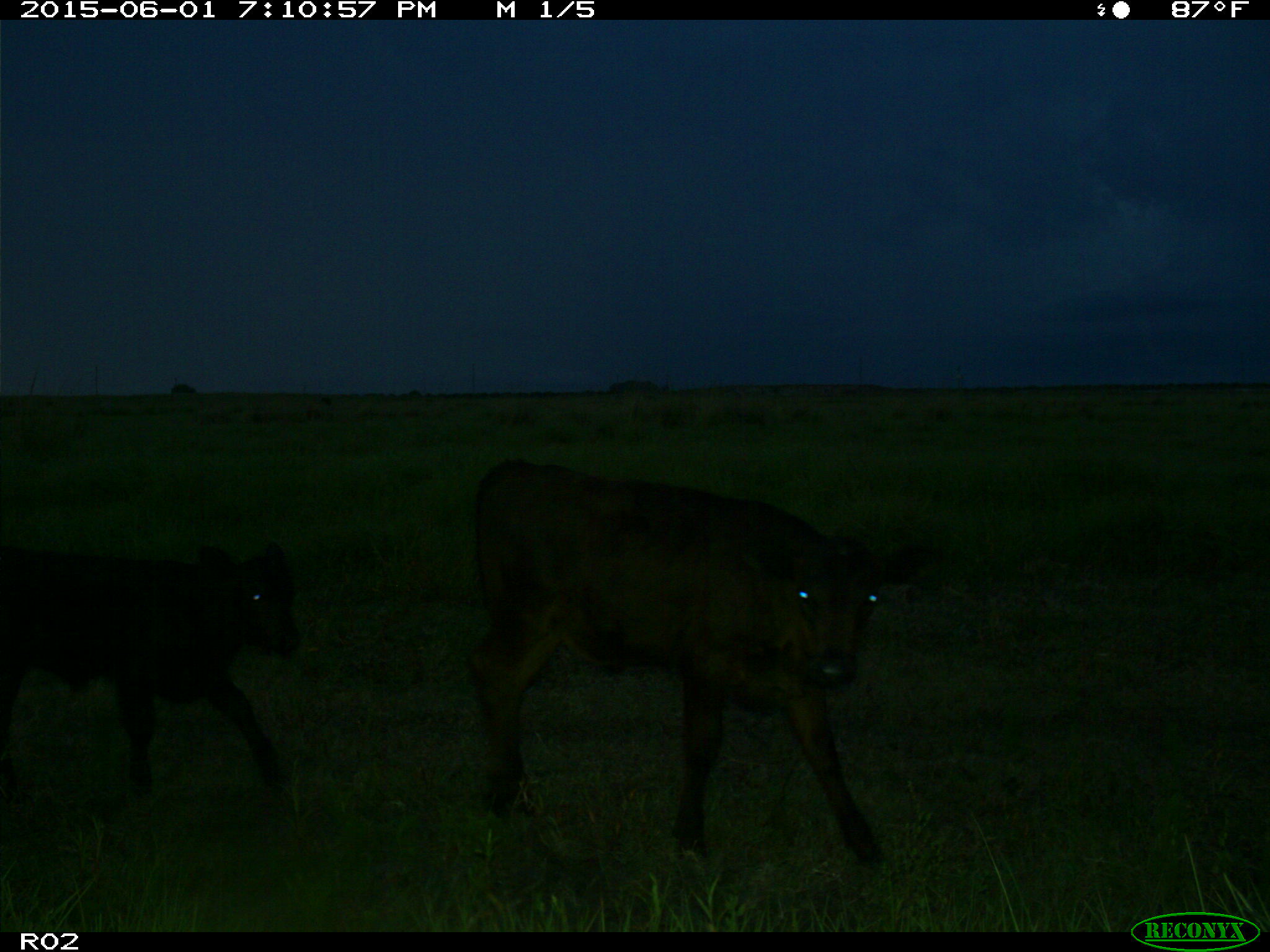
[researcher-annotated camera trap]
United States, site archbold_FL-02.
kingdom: Animalia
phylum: Chordata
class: Mammalia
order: Artiodactyla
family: Bovidae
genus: Bos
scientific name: Bos taurus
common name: domestic cow